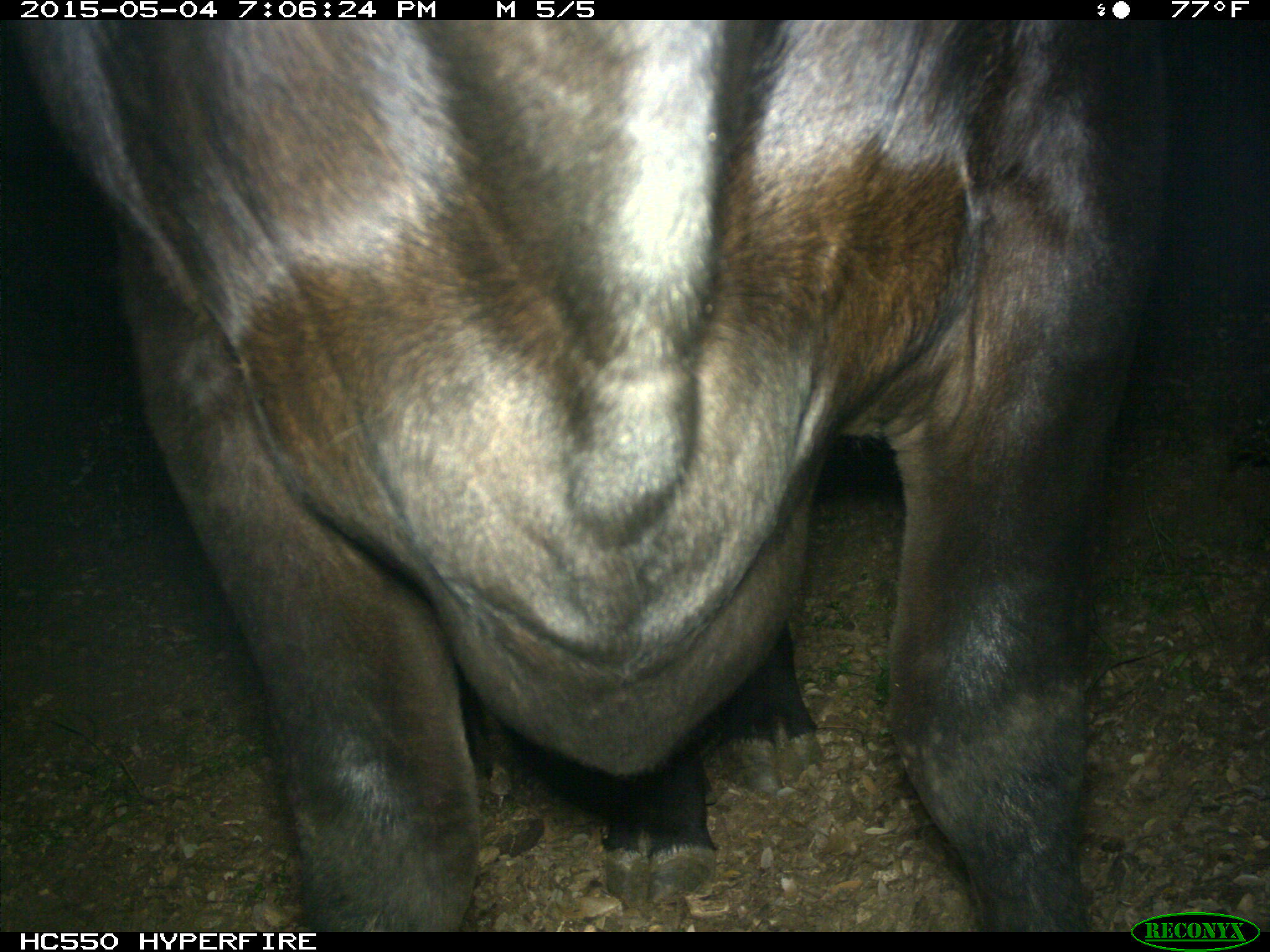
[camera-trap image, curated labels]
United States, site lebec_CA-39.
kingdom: Animalia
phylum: Chordata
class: Mammalia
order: Artiodactyla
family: Bovidae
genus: Bos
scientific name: Bos taurus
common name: domestic cow